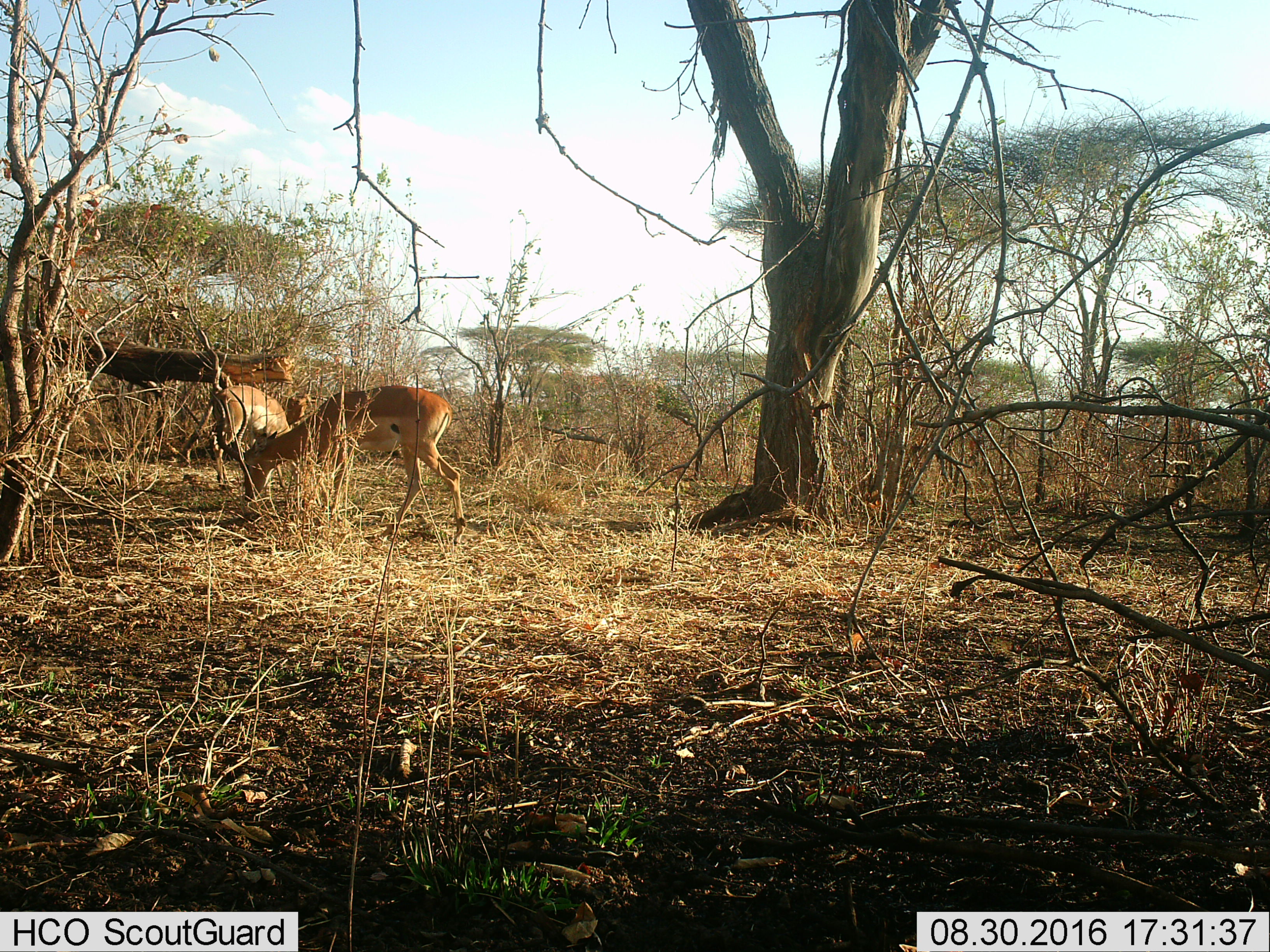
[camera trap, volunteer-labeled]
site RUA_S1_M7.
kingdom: Animalia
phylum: Chordata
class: Mammalia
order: Artiodactyla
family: Bovidae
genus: Aepyceros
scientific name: Aepyceros melampus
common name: impala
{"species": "impala (Aepyceros melampus)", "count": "2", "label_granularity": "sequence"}